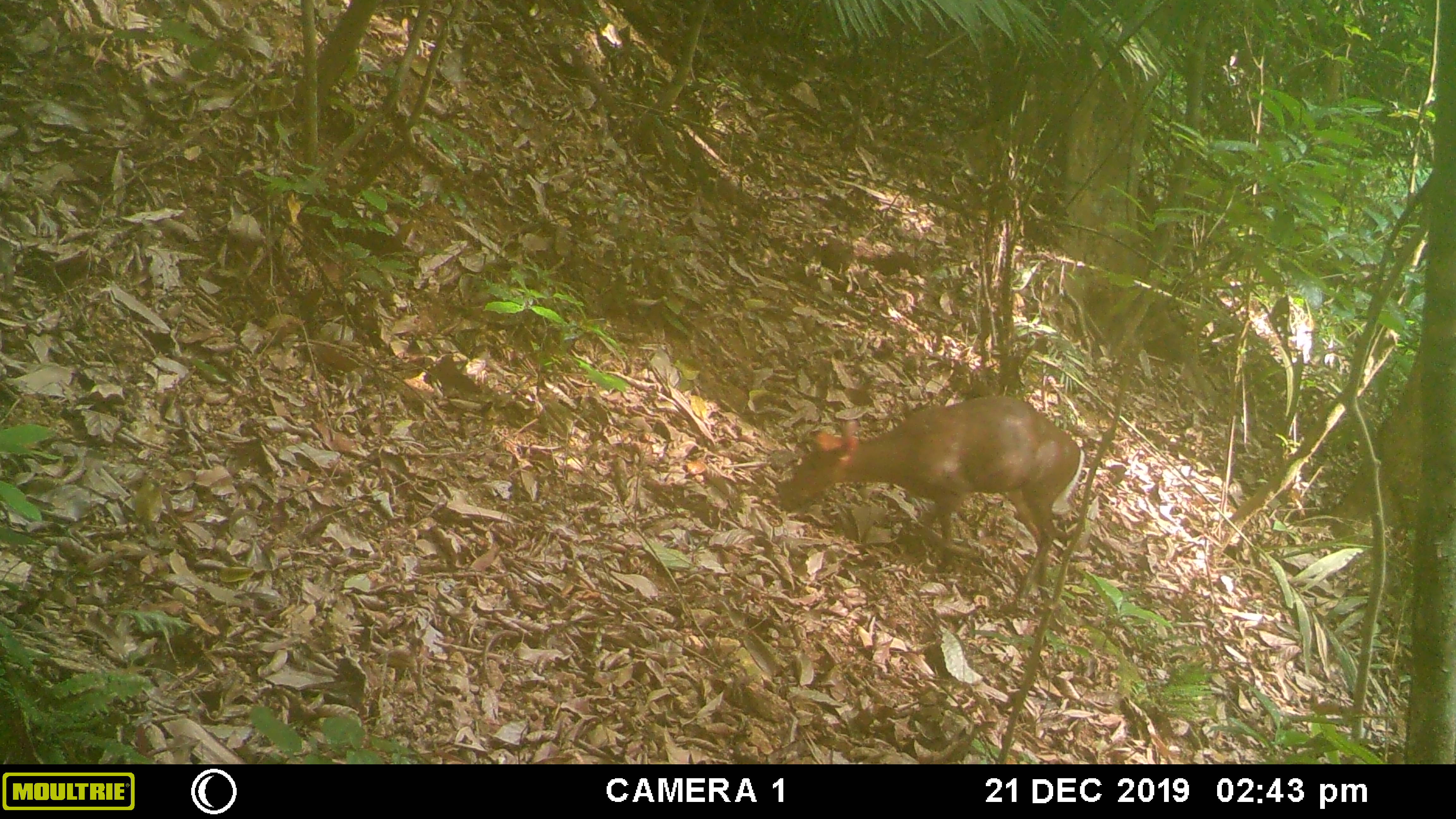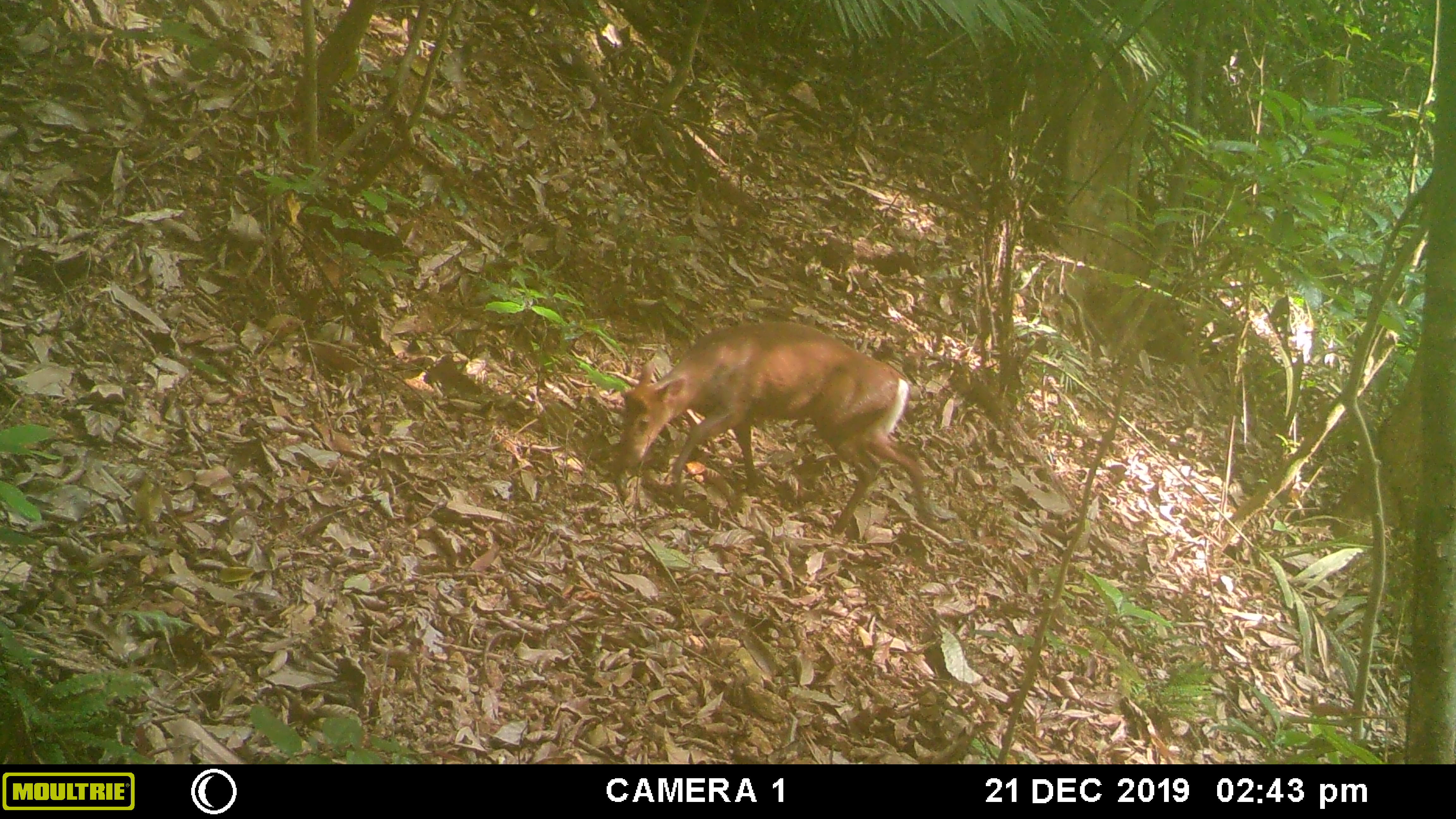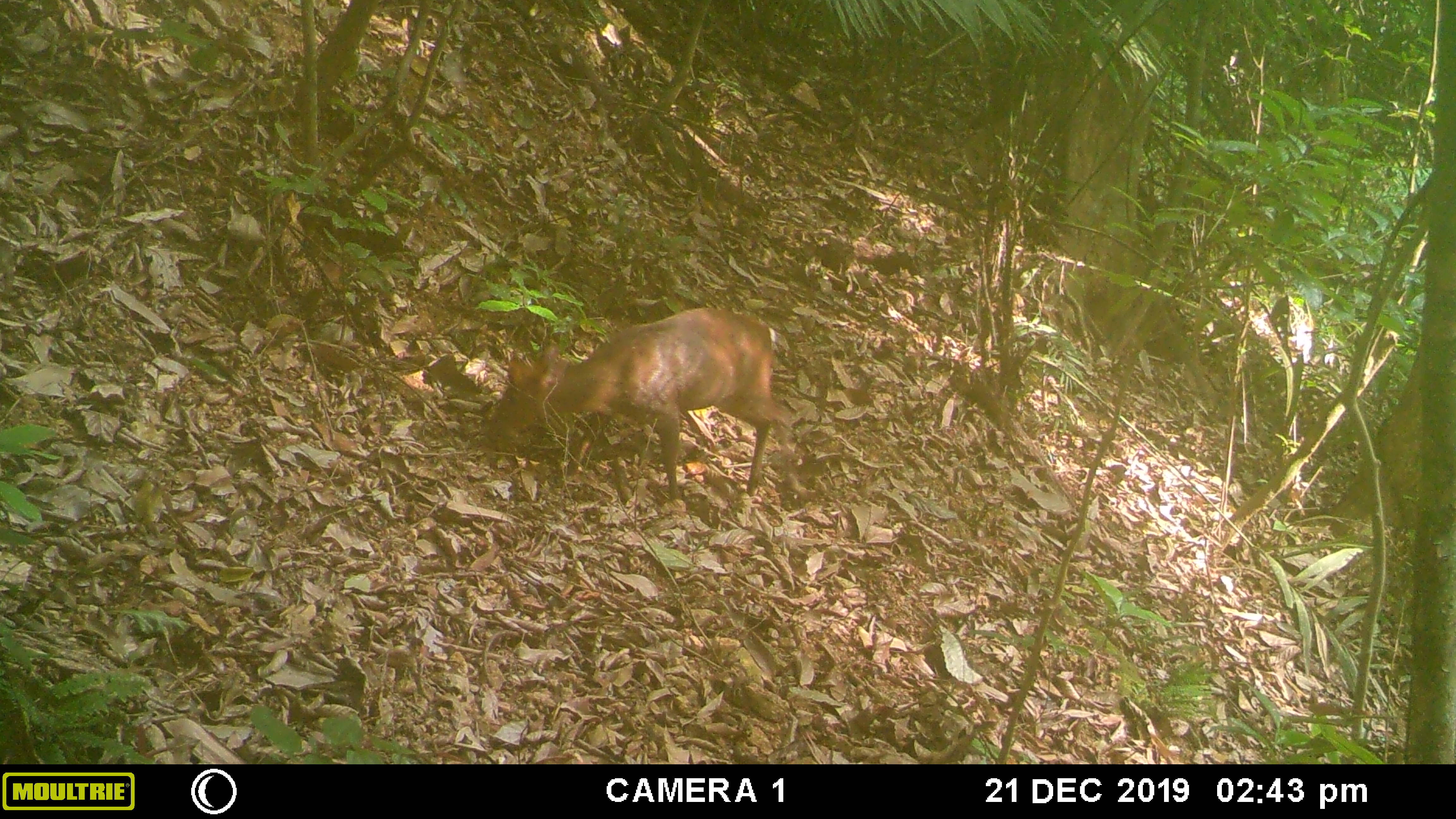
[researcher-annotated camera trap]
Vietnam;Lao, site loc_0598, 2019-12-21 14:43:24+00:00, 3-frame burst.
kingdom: Animalia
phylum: Chordata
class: Mammalia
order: Artiodactyla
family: Cervidae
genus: Muntiacus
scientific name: Muntiacus rooseveltorum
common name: roosevelt's muntjac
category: roosevelts muntjac group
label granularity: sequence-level